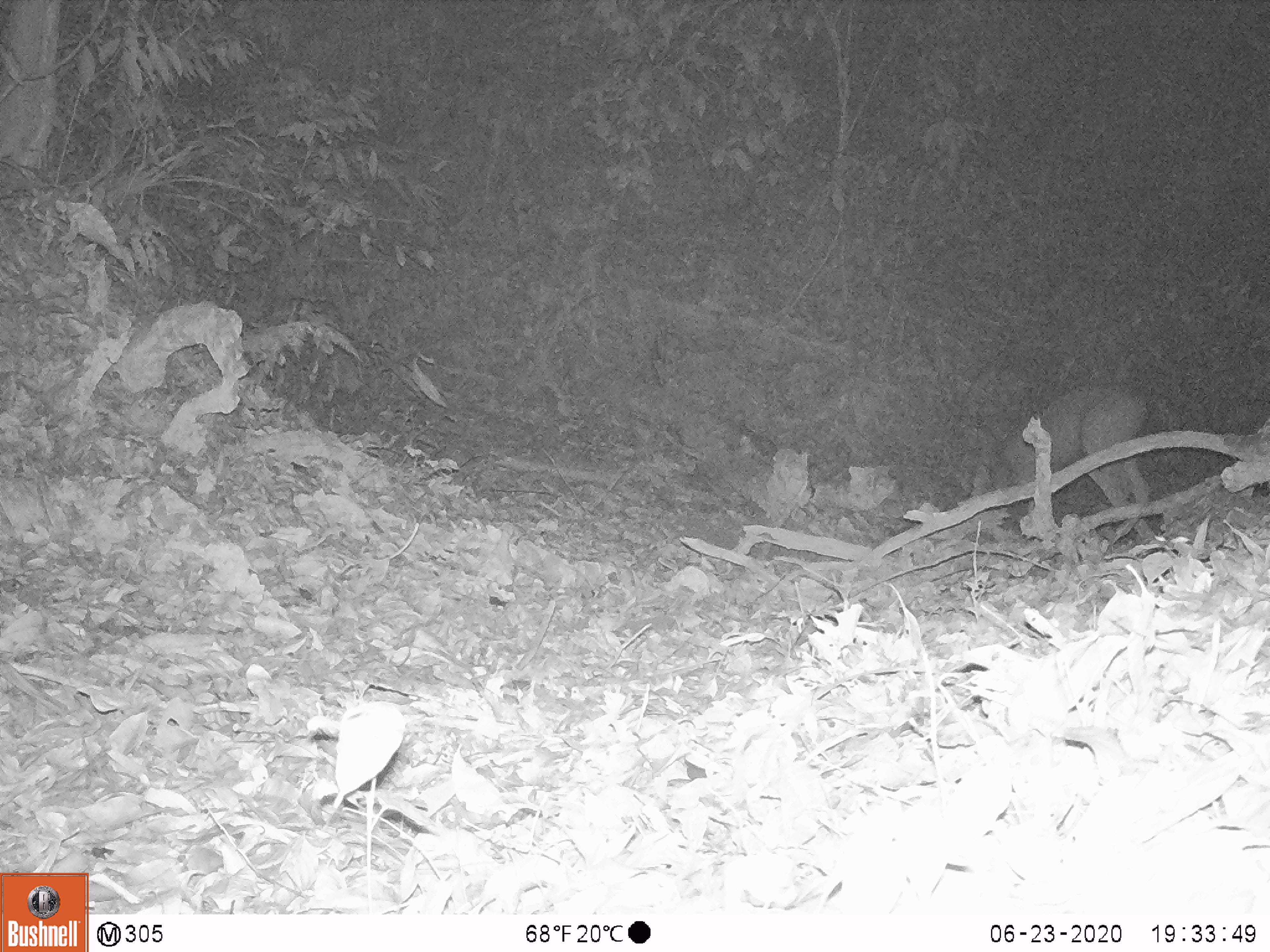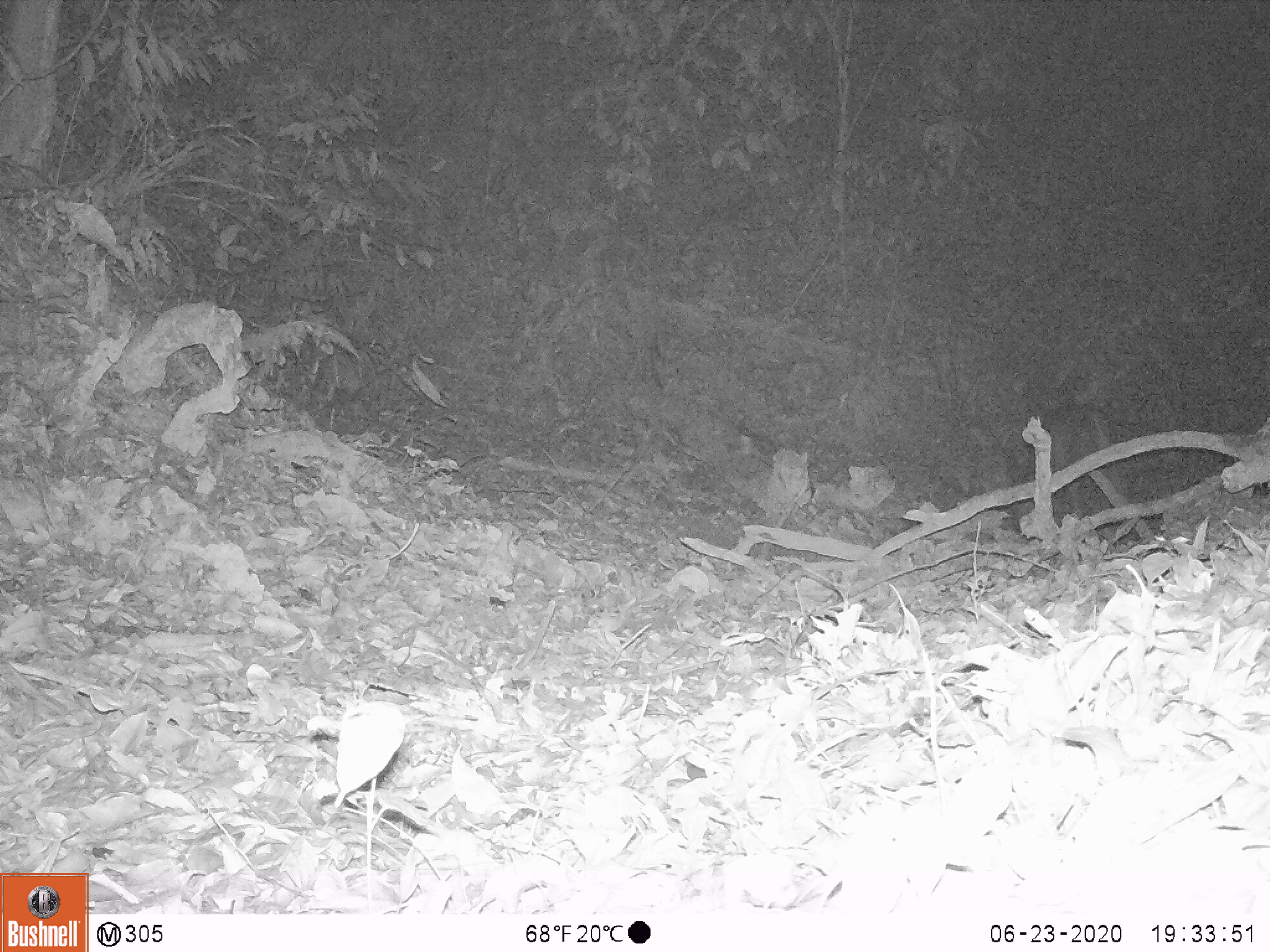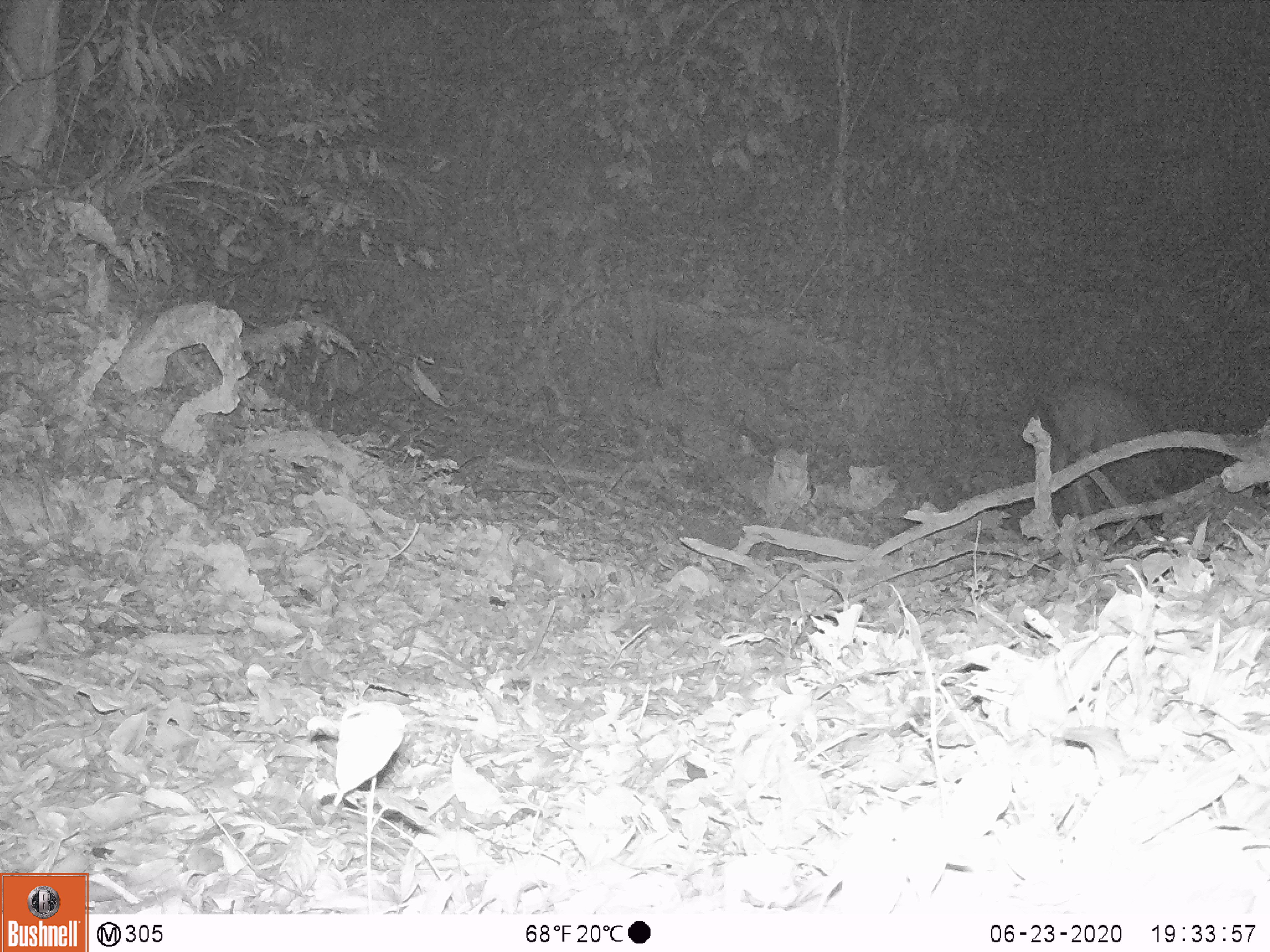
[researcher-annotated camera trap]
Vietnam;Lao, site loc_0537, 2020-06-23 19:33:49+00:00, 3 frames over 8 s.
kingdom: Animalia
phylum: Chordata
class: Mammalia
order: Artiodactyla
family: Cervidae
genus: Rusa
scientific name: Rusa unicolor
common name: sambar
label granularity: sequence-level